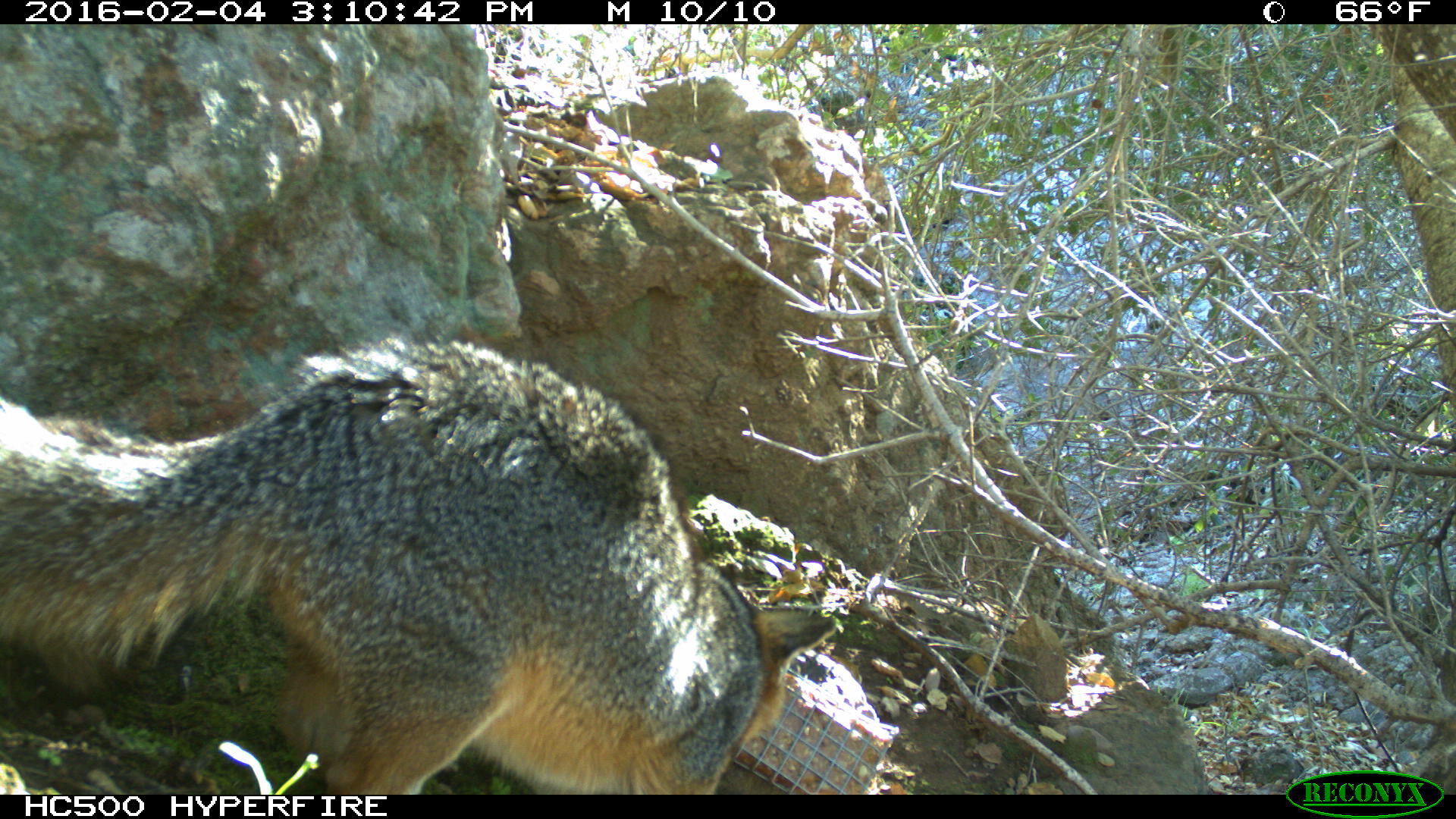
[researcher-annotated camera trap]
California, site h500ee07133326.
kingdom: Animalia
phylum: Chordata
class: Mammalia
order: Carnivora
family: Canidae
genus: Urocyon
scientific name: Urocyon littoralis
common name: island fox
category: fox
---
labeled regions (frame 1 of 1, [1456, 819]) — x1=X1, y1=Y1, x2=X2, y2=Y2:
fox: x1=0, y1=333, x2=839, y2=794